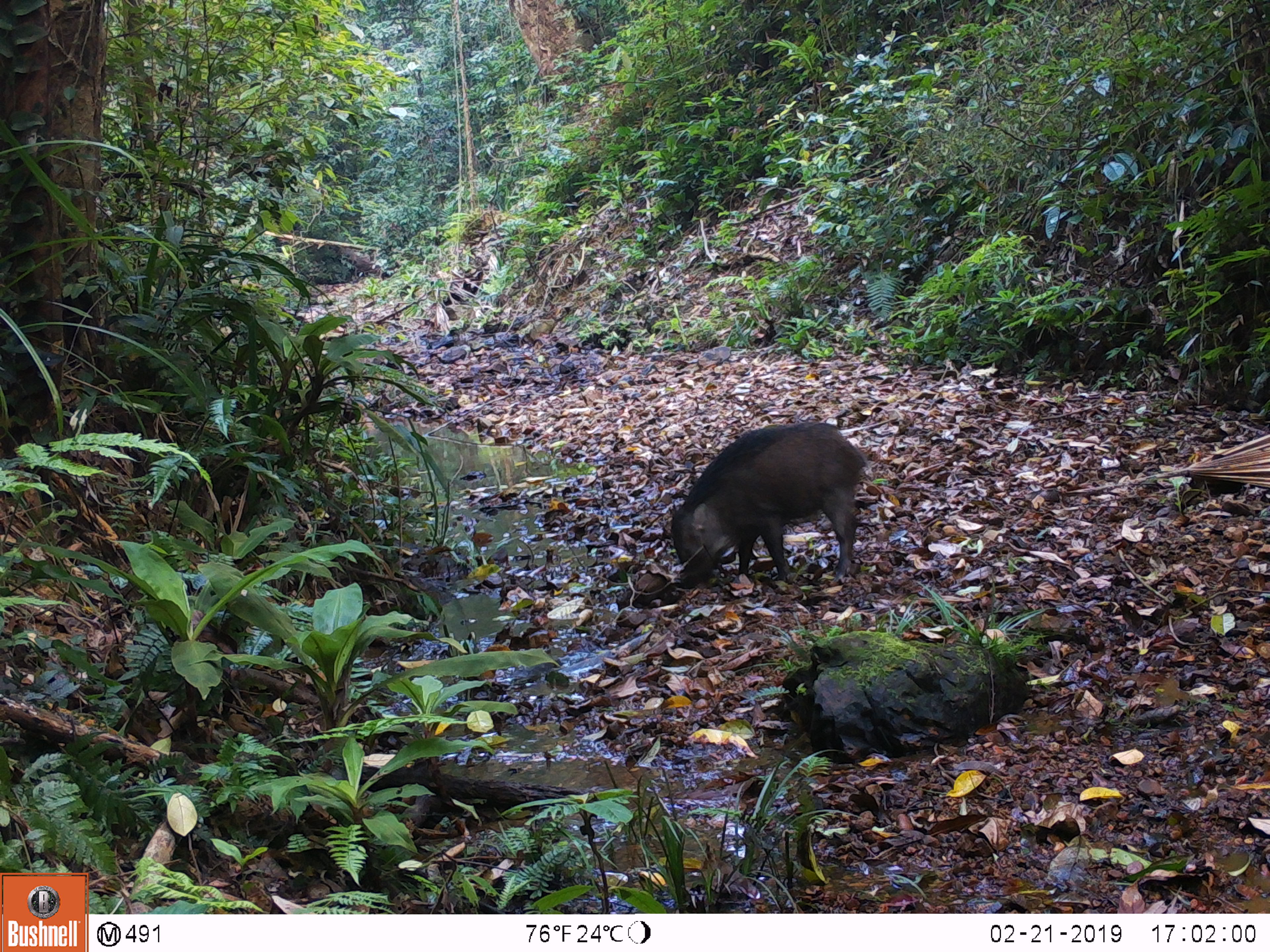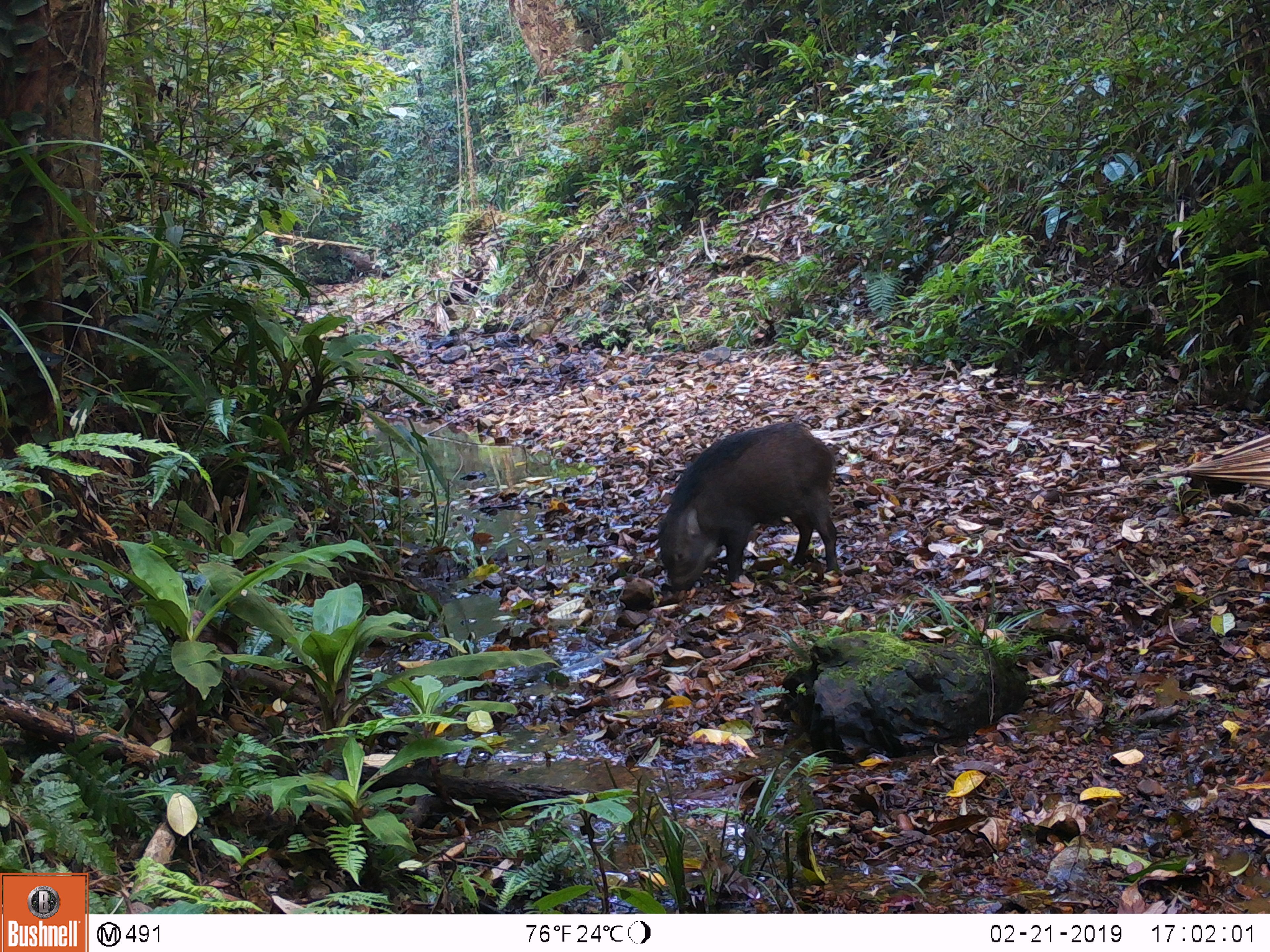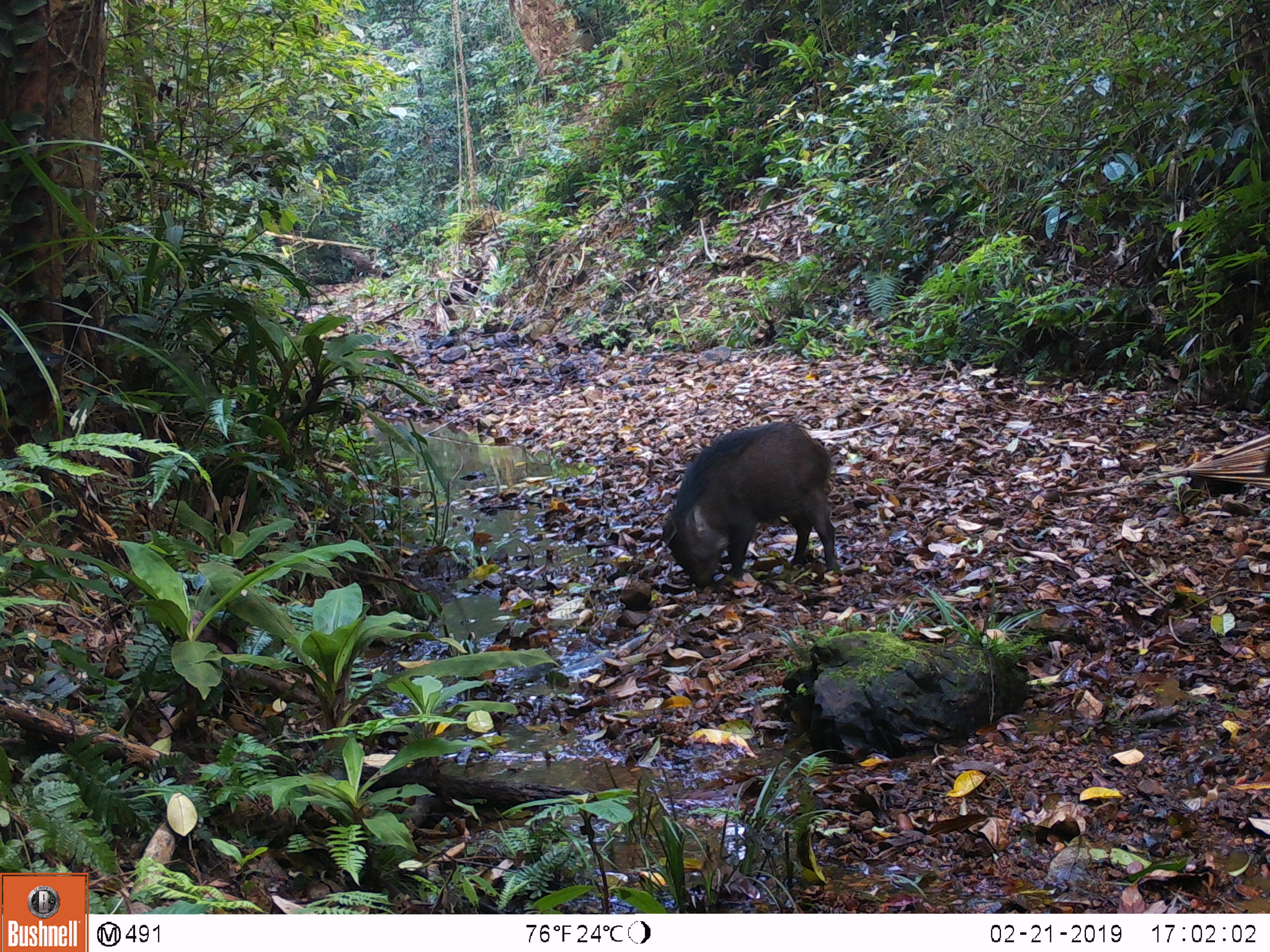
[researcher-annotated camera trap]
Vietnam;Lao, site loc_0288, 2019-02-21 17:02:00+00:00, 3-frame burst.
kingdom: Animalia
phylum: Chordata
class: Mammalia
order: Artiodactyla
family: Suidae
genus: Sus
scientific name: Sus scrofa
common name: eurasian wild pig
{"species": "eurasian wild pig (Sus scrofa)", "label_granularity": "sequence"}